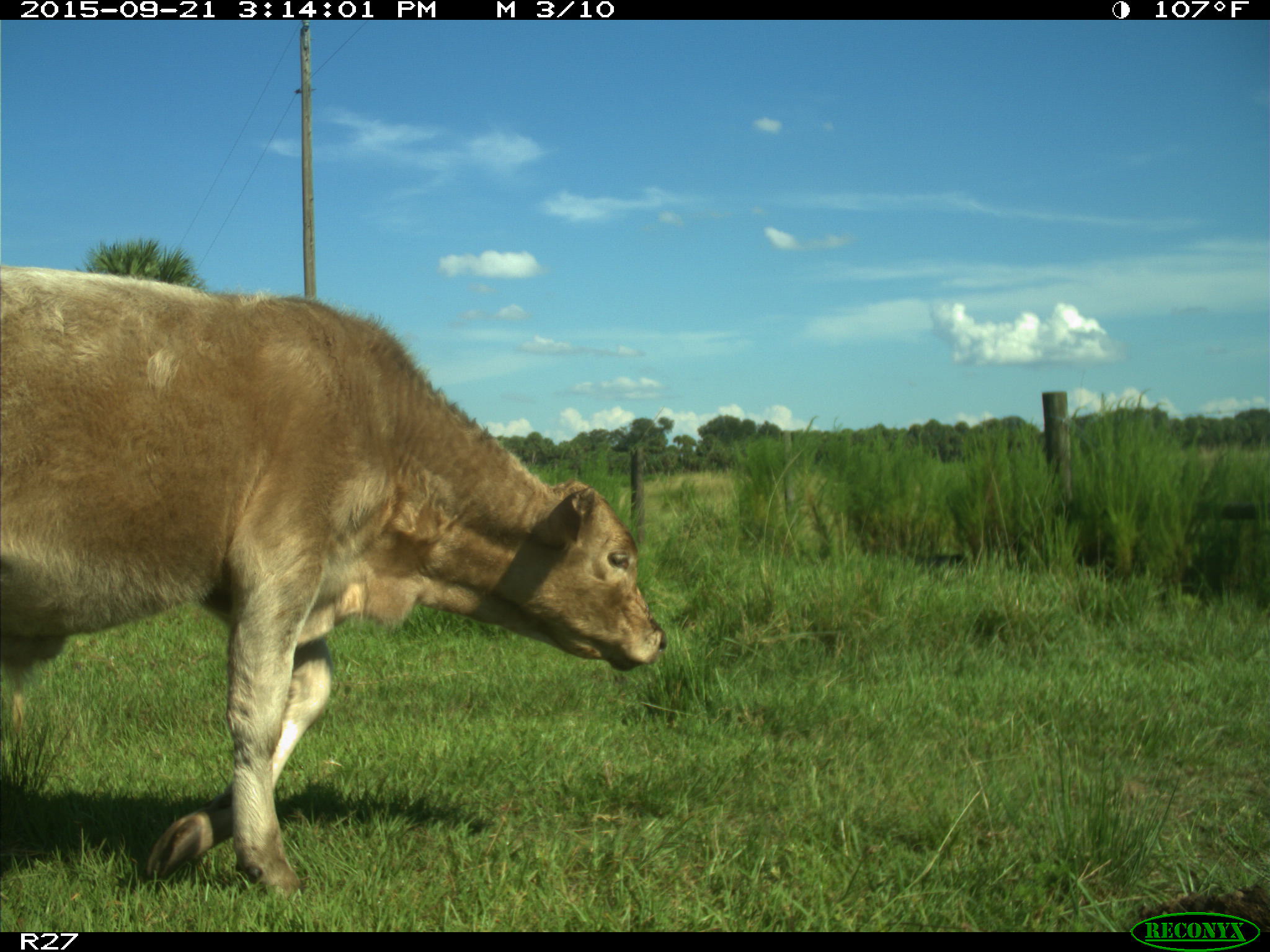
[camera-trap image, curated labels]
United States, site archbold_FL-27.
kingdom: Animalia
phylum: Chordata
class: Mammalia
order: Artiodactyla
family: Bovidae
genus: Bos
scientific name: Bos taurus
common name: domestic cow